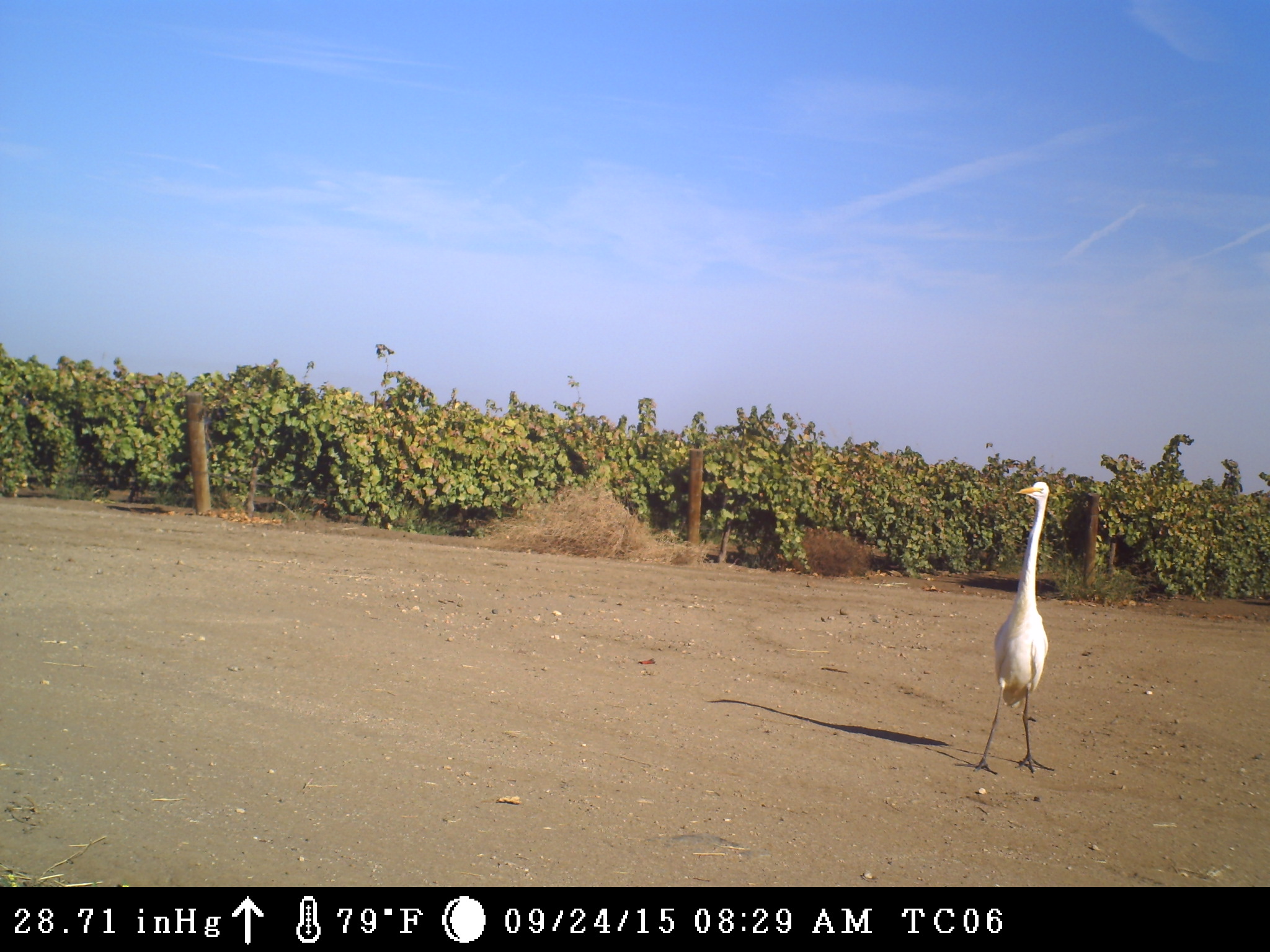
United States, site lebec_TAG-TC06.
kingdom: Animalia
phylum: Chordata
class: Aves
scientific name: Aves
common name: birds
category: unidentified bird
Unidentified bird (birds) (Aves).